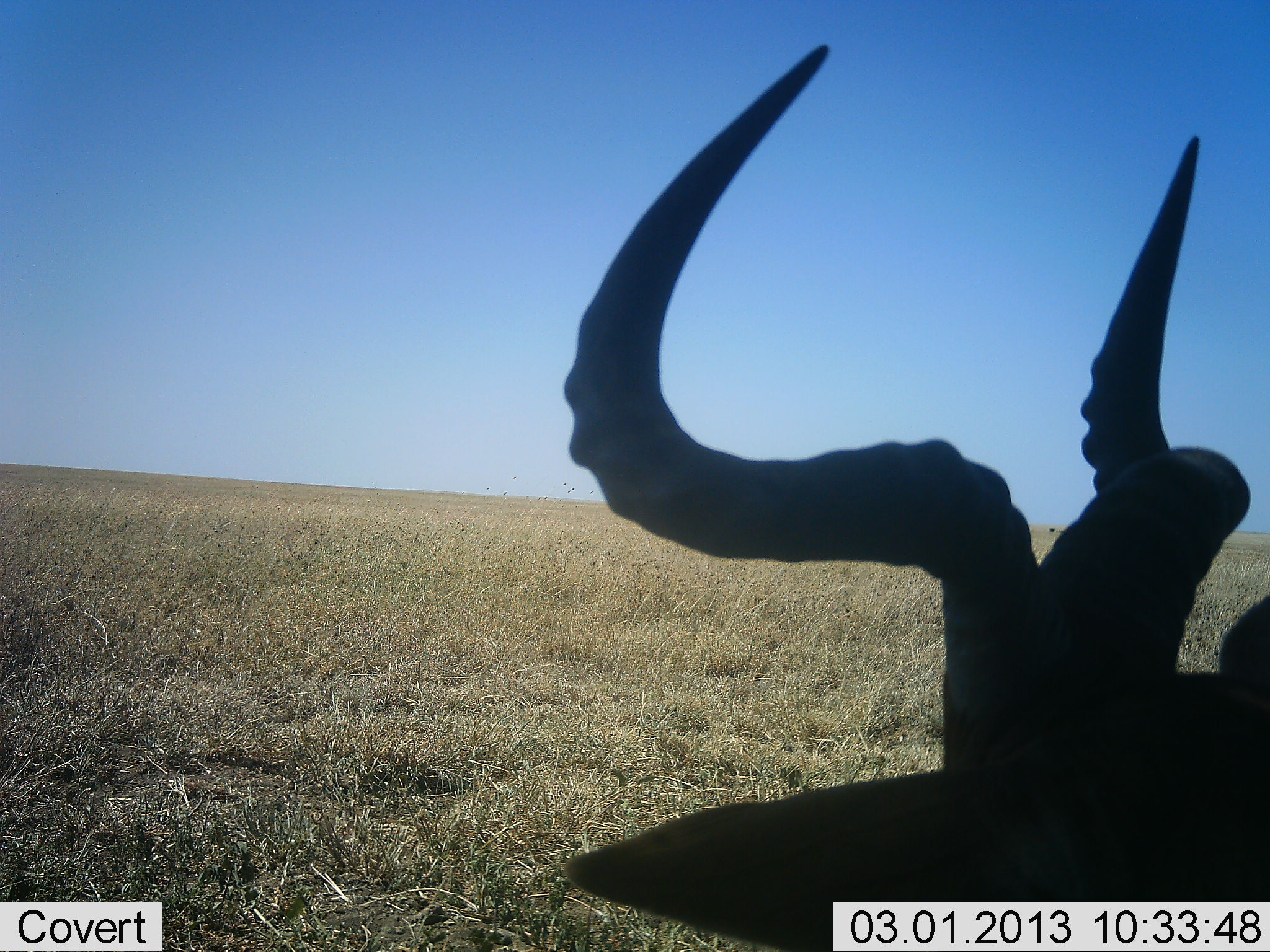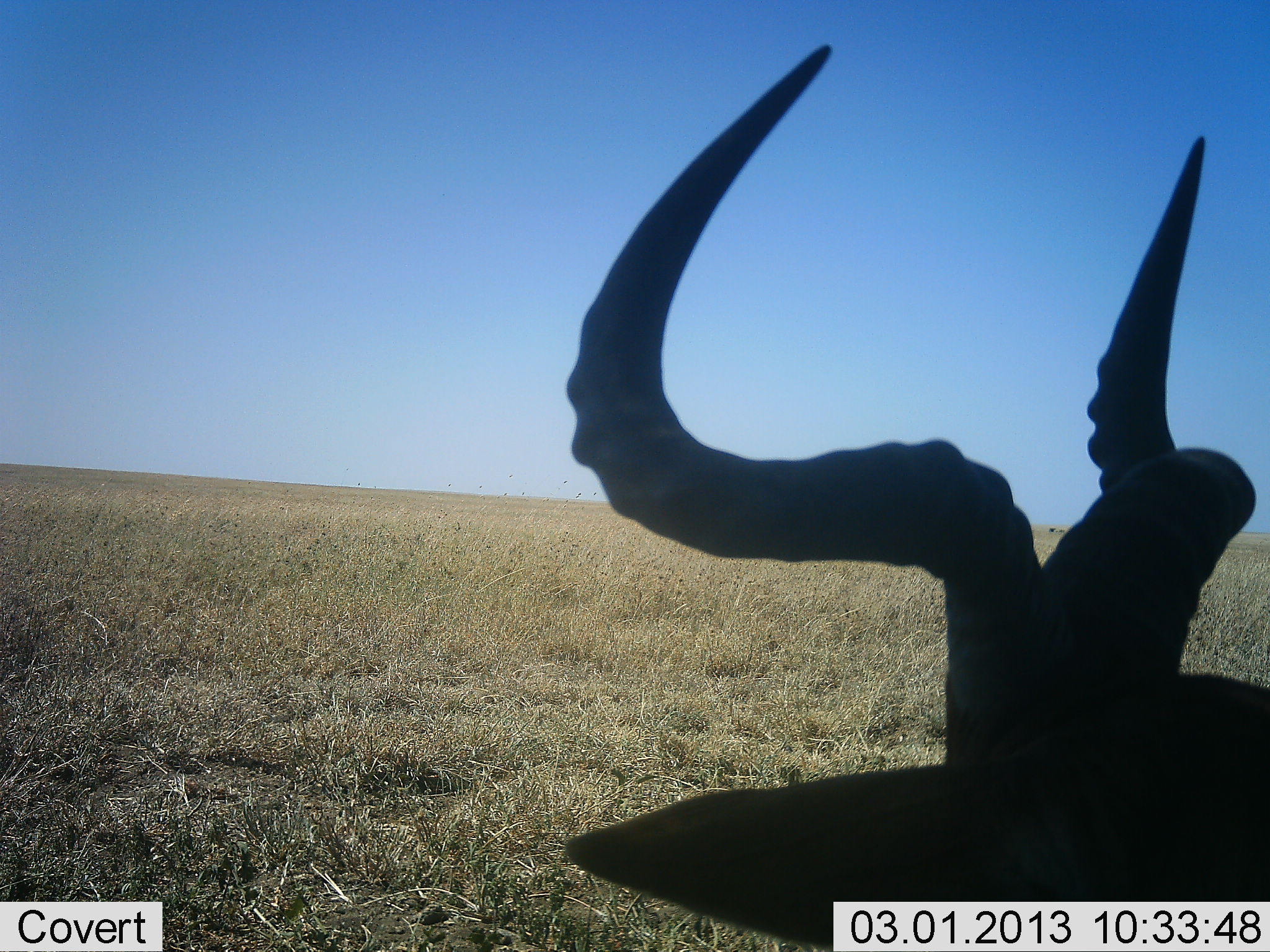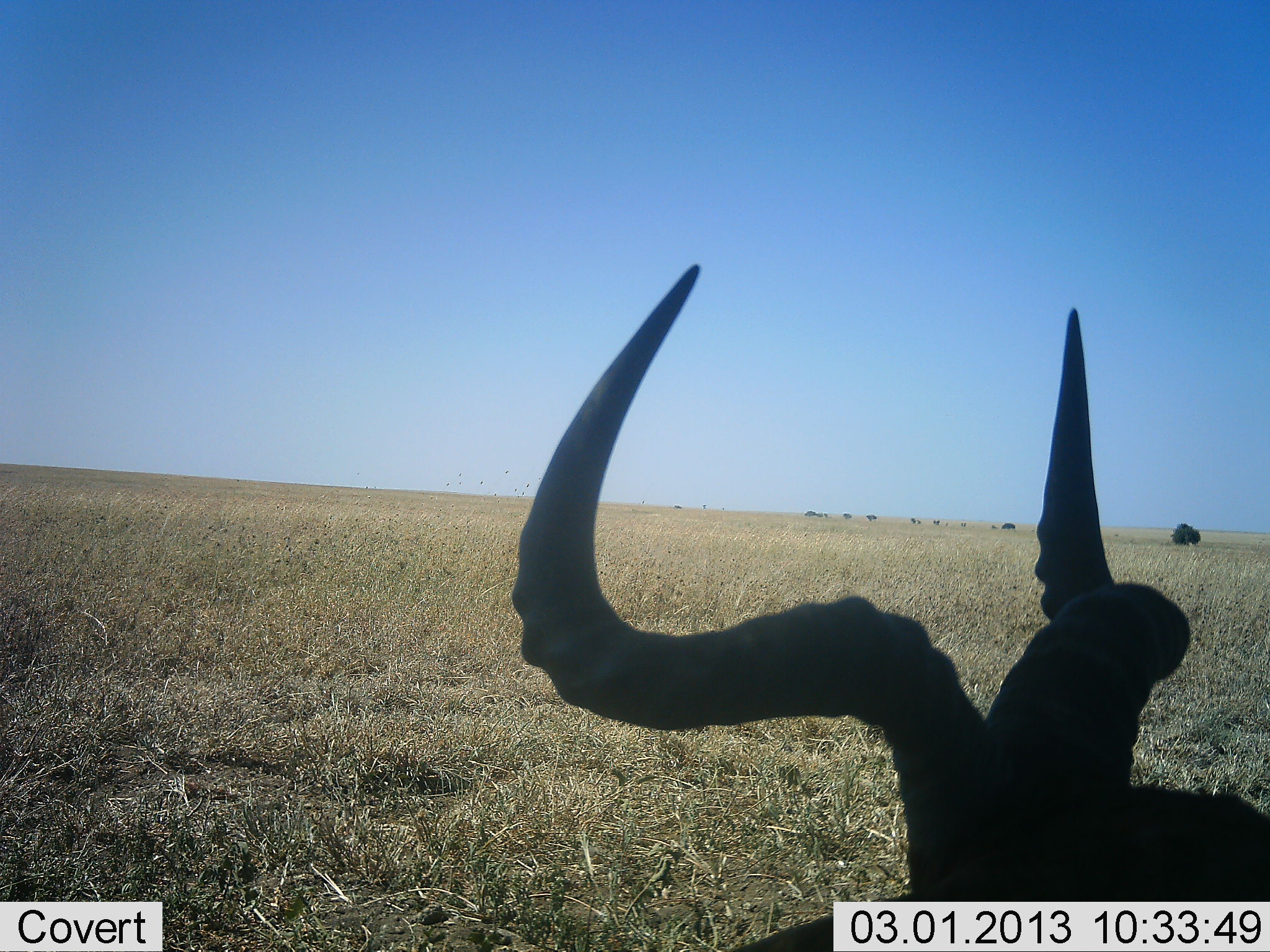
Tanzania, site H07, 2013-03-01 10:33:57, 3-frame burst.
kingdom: Animalia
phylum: Chordata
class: Mammalia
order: Artiodactyla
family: Bovidae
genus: Alcelaphus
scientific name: Alcelaphus buselaphus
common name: hartebeest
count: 1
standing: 35%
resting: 61%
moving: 4%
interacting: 0%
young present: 0%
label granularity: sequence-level